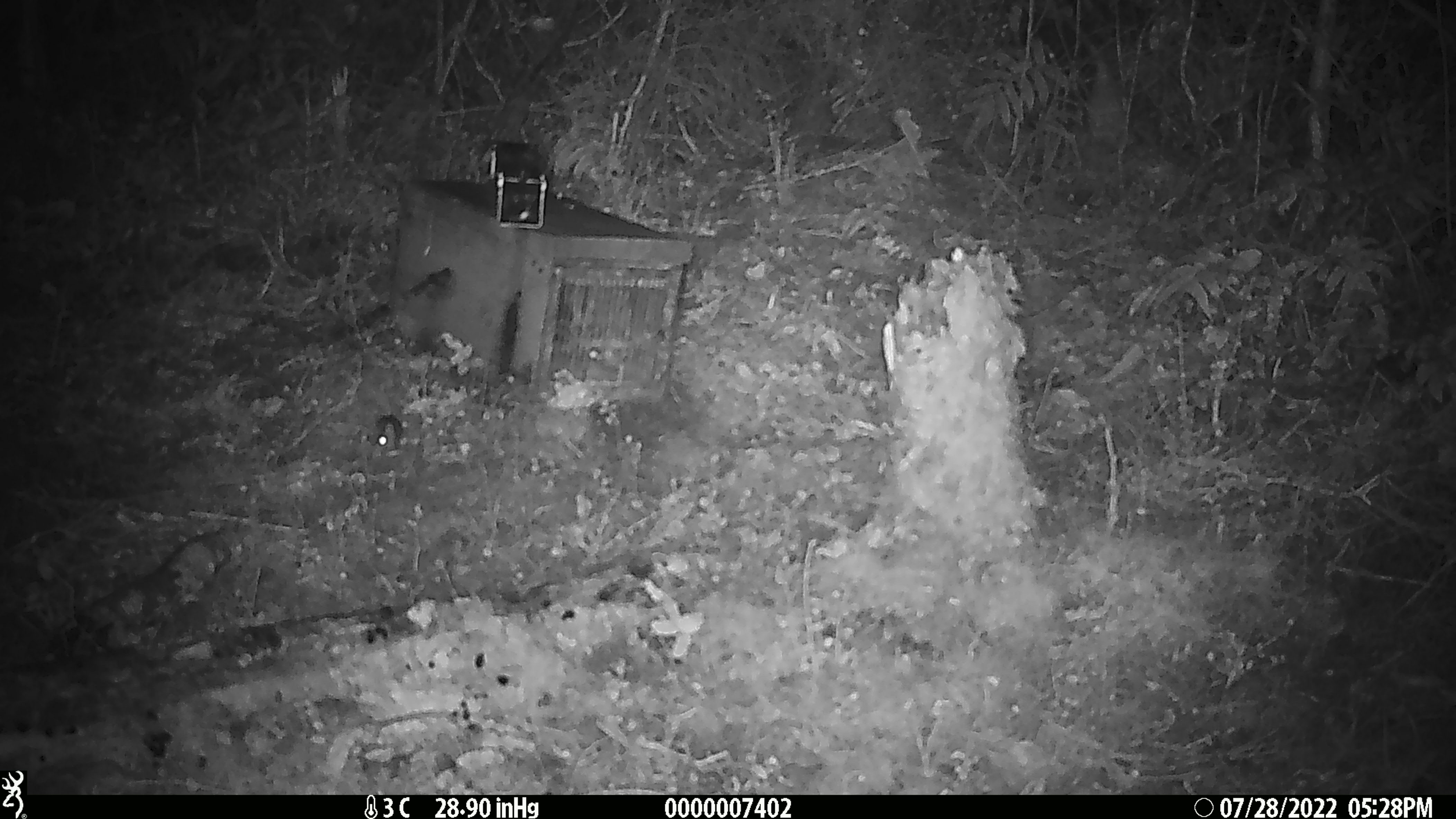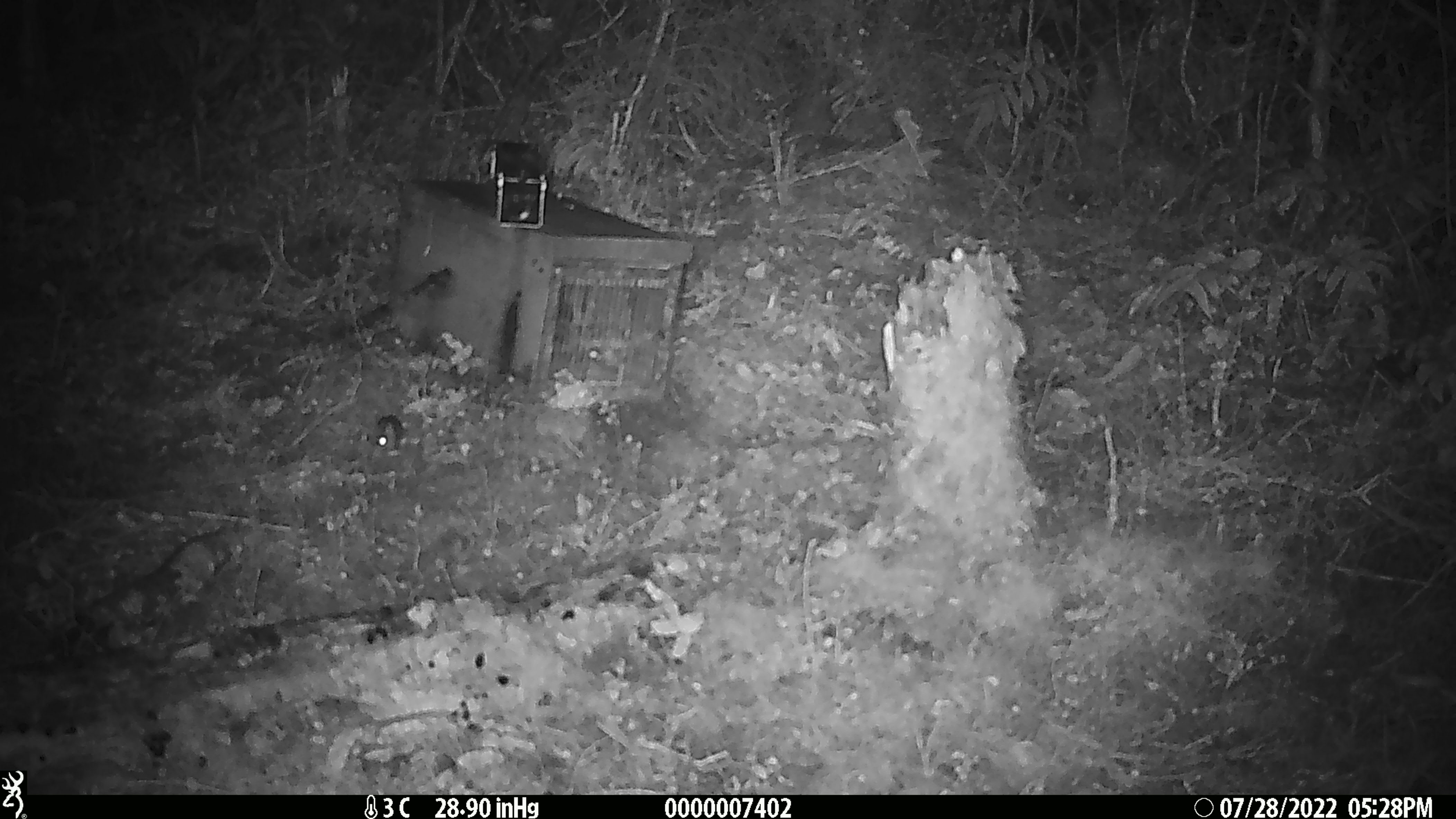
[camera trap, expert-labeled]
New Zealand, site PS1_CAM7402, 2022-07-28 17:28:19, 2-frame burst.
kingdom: Animalia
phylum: Chordata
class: Mammalia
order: Rodentia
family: Muridae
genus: Mus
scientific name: Mus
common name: mouse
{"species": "mouse (Mus)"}